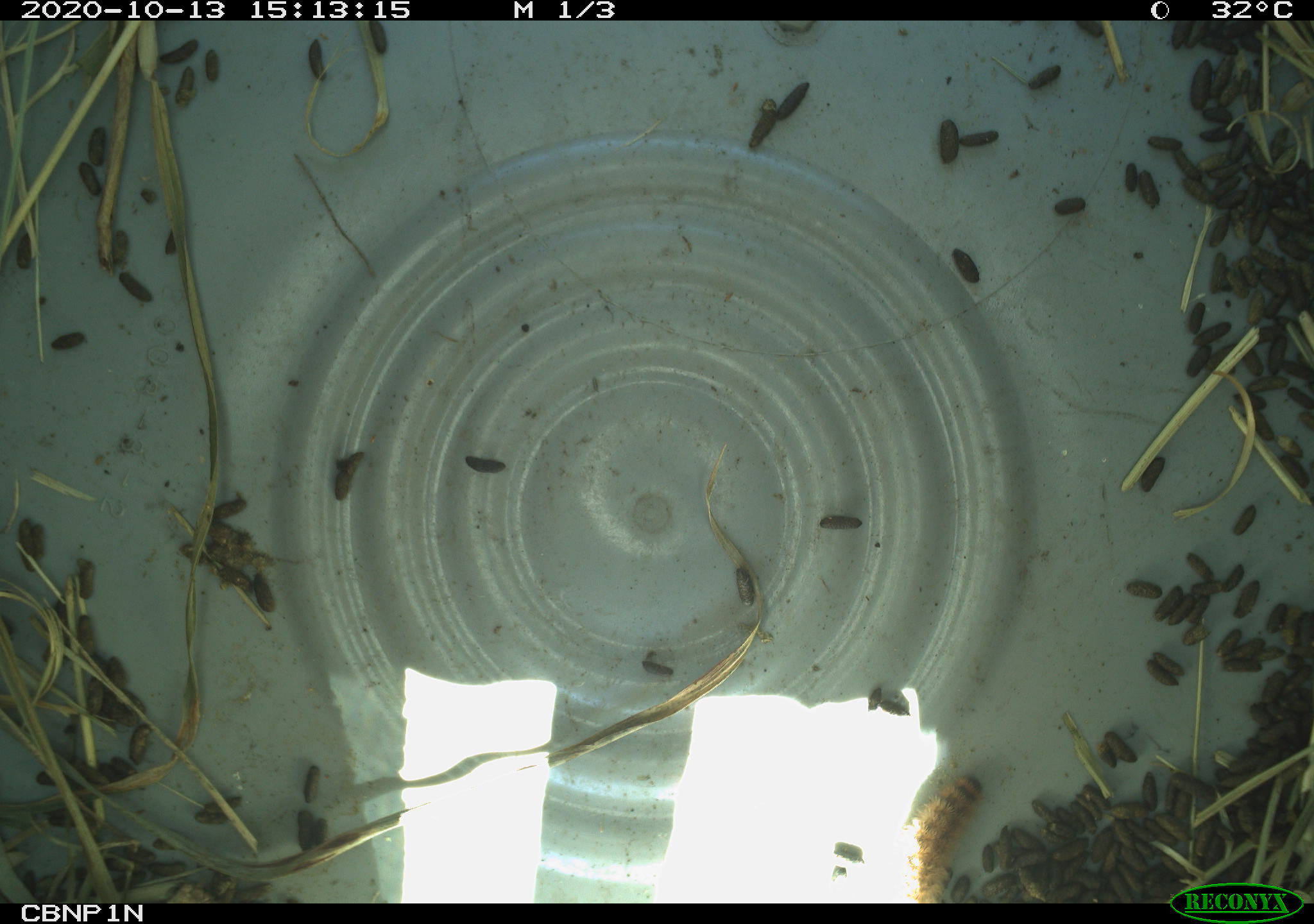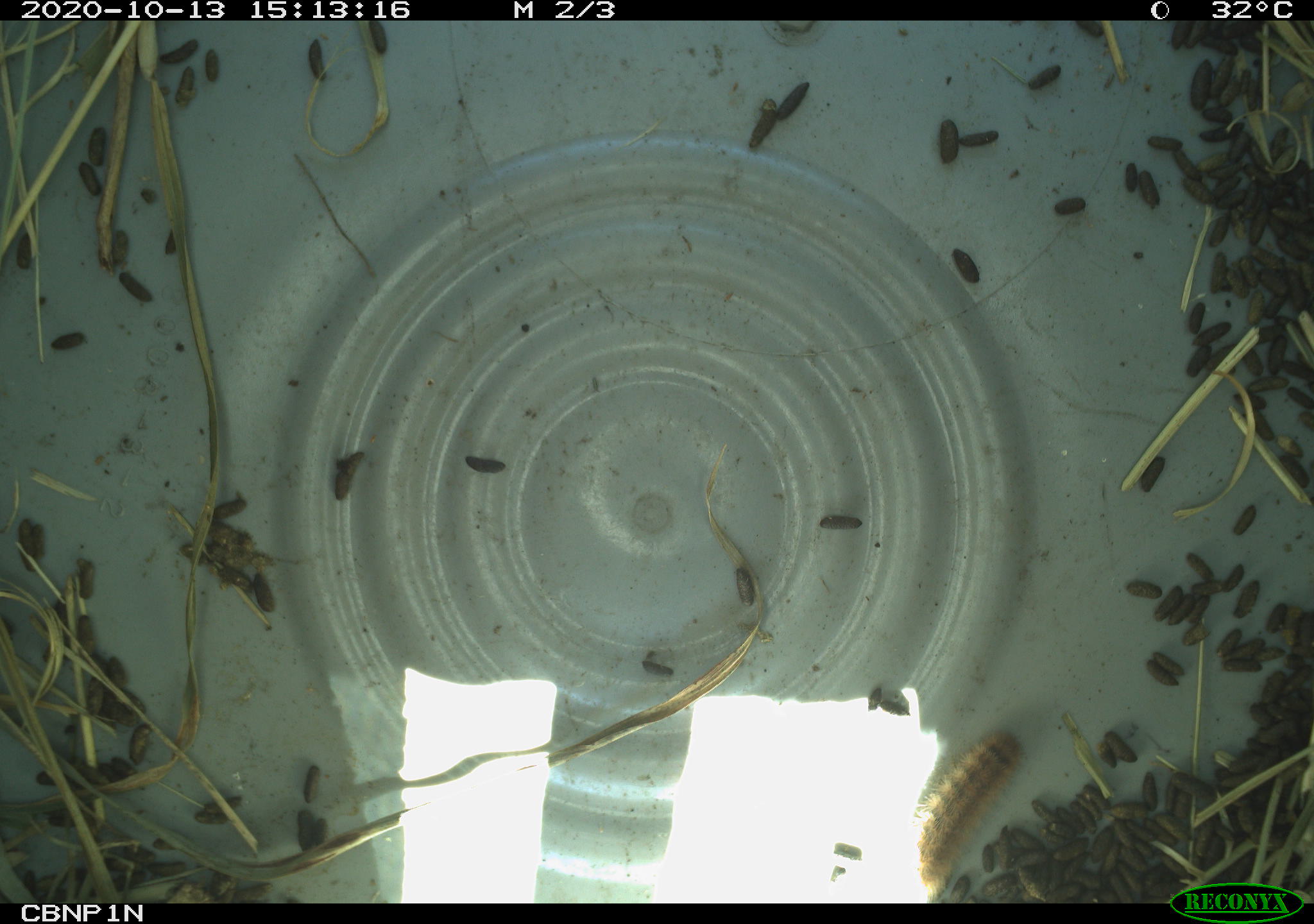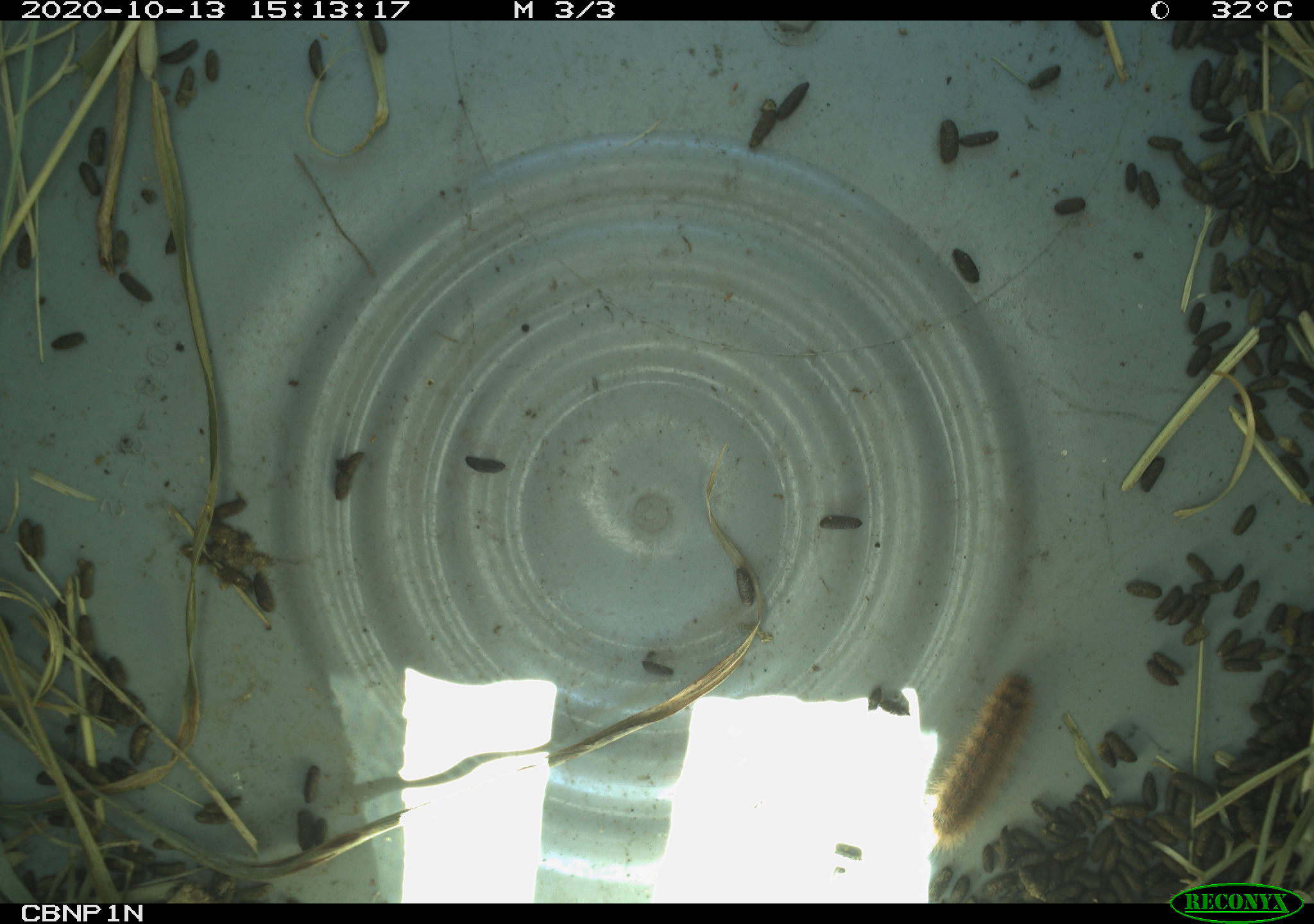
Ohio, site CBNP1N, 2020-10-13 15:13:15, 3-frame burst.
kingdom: Animalia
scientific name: Animalia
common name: animal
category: invertebrate